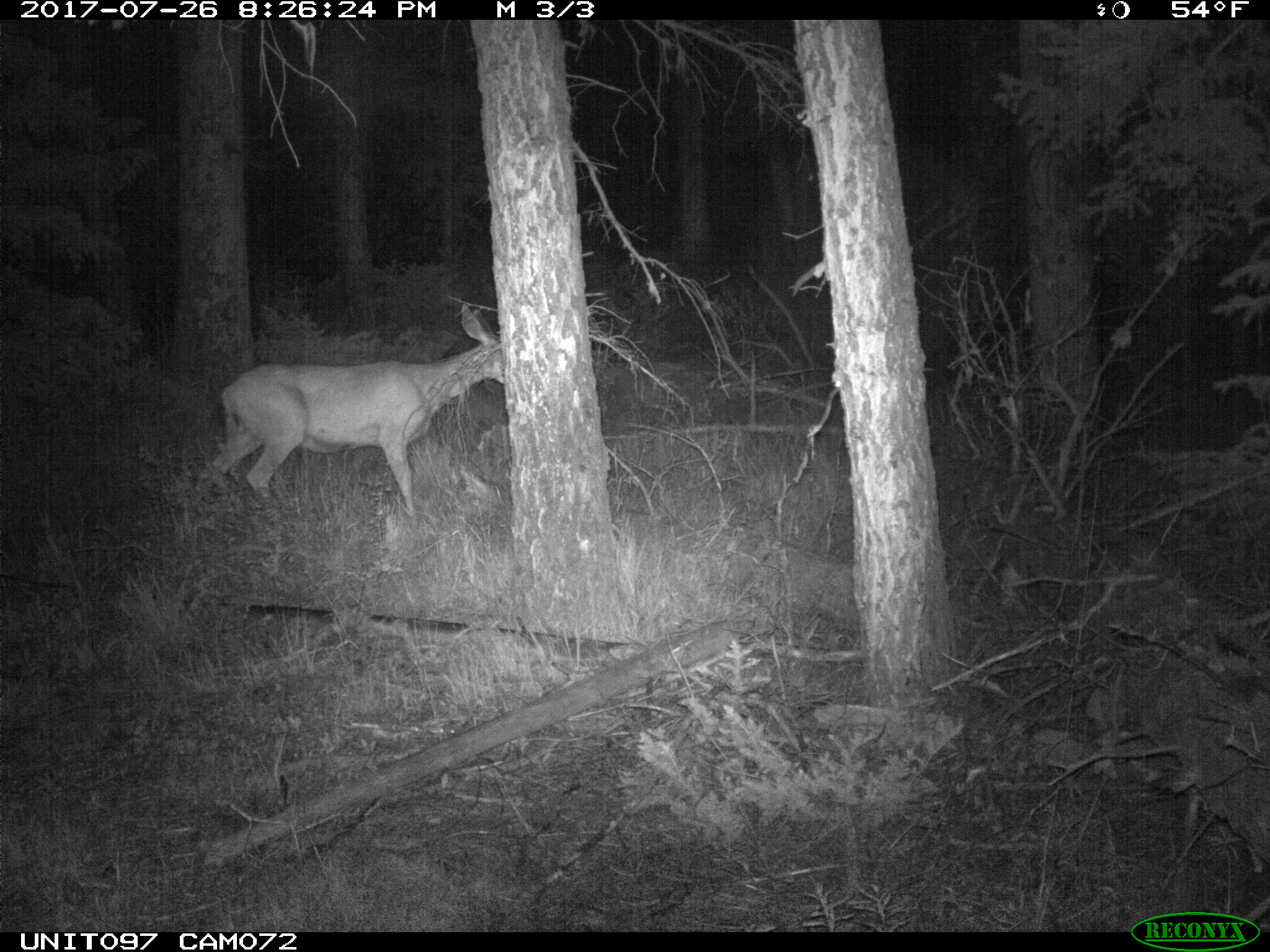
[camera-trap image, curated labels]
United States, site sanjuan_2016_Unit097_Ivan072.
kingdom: Animalia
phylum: Chordata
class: Mammalia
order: Artiodactyla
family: Cervidae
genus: Odocoileus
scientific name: Odocoileus hemionus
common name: mule deer